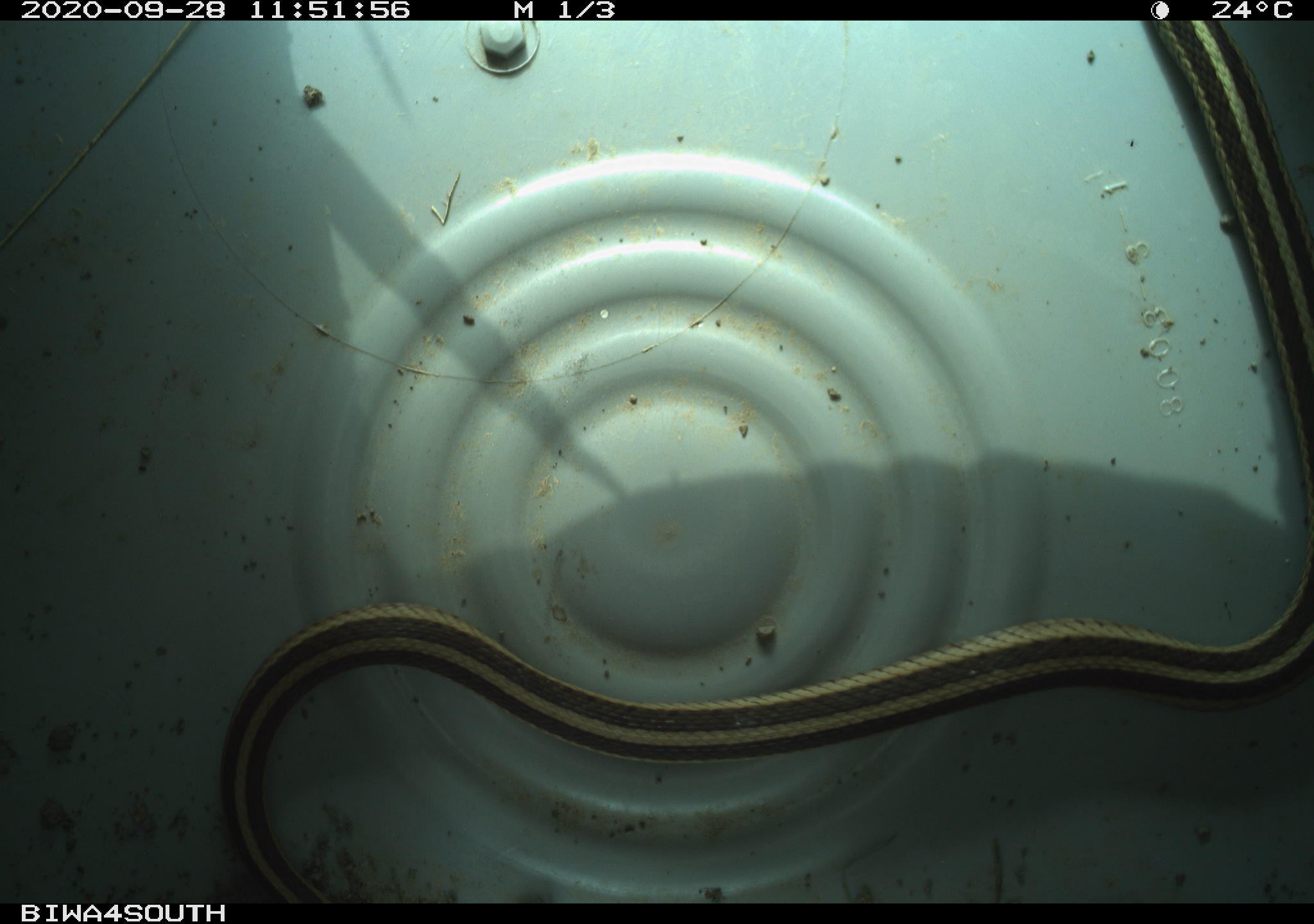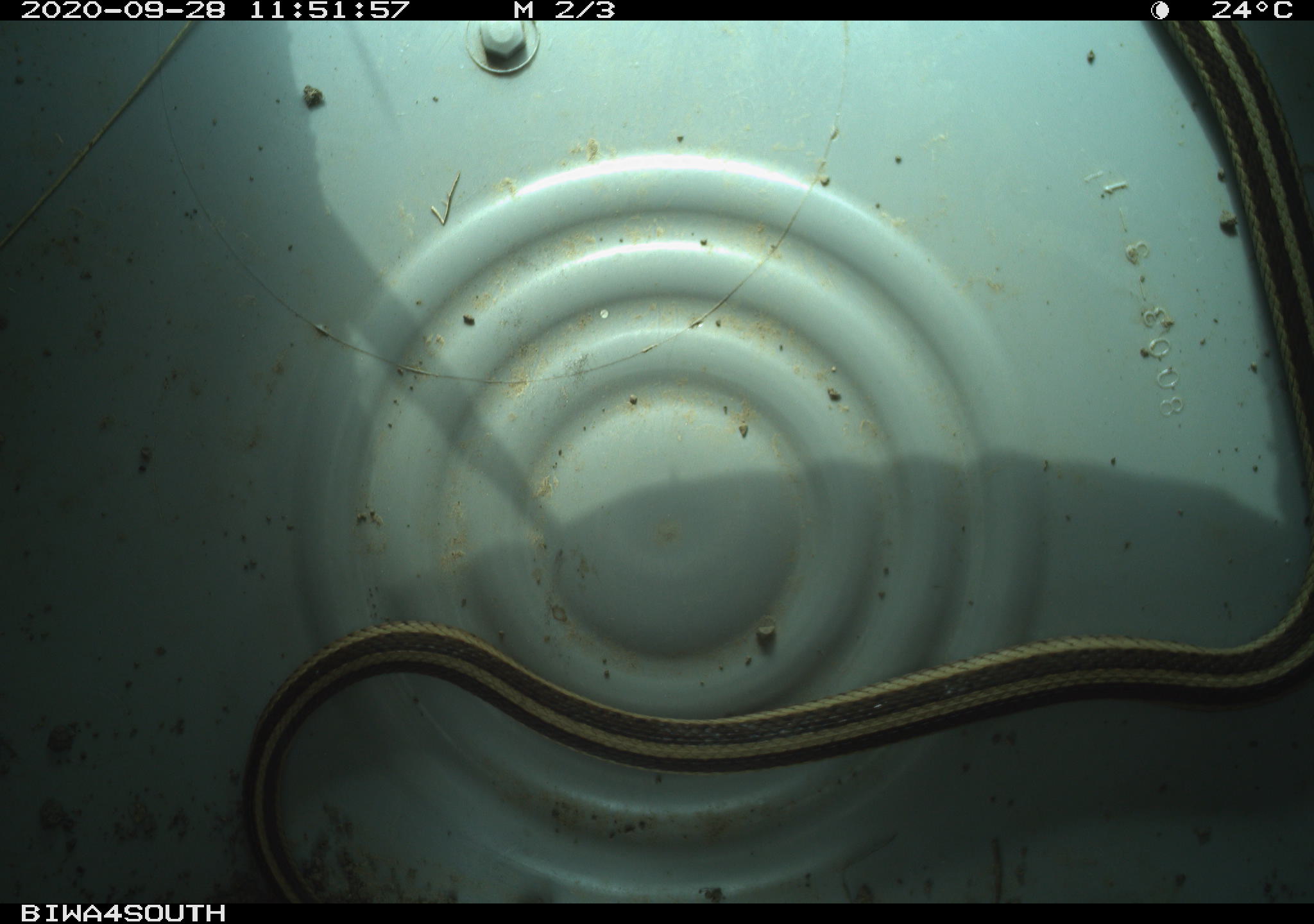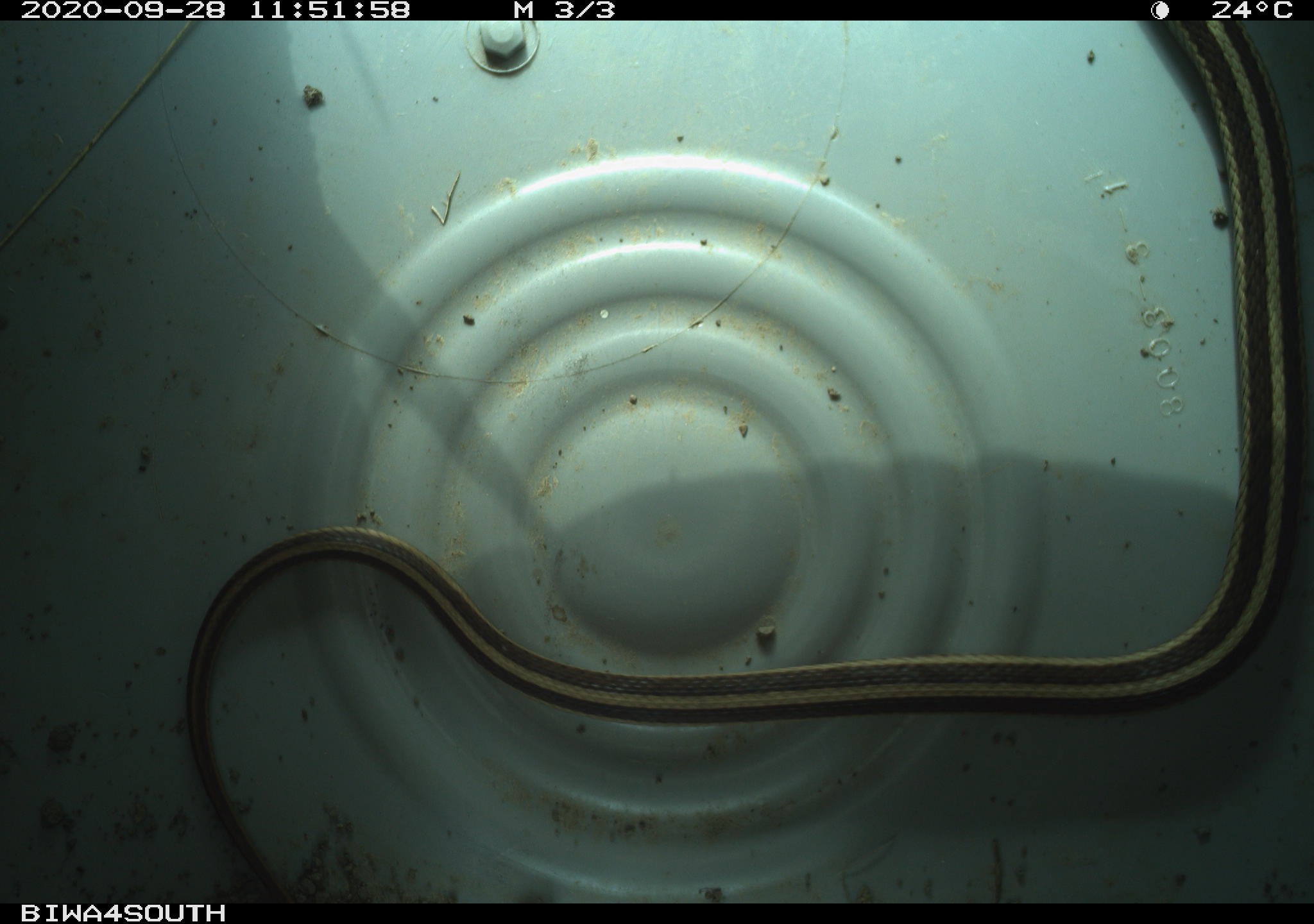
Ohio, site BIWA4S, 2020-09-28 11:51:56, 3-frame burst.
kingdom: Animalia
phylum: Chordata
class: Reptilia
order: Squamata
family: Colubridae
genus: Thamnophis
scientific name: Thamnophis sirtalis sirtalis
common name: eastern gartersnake